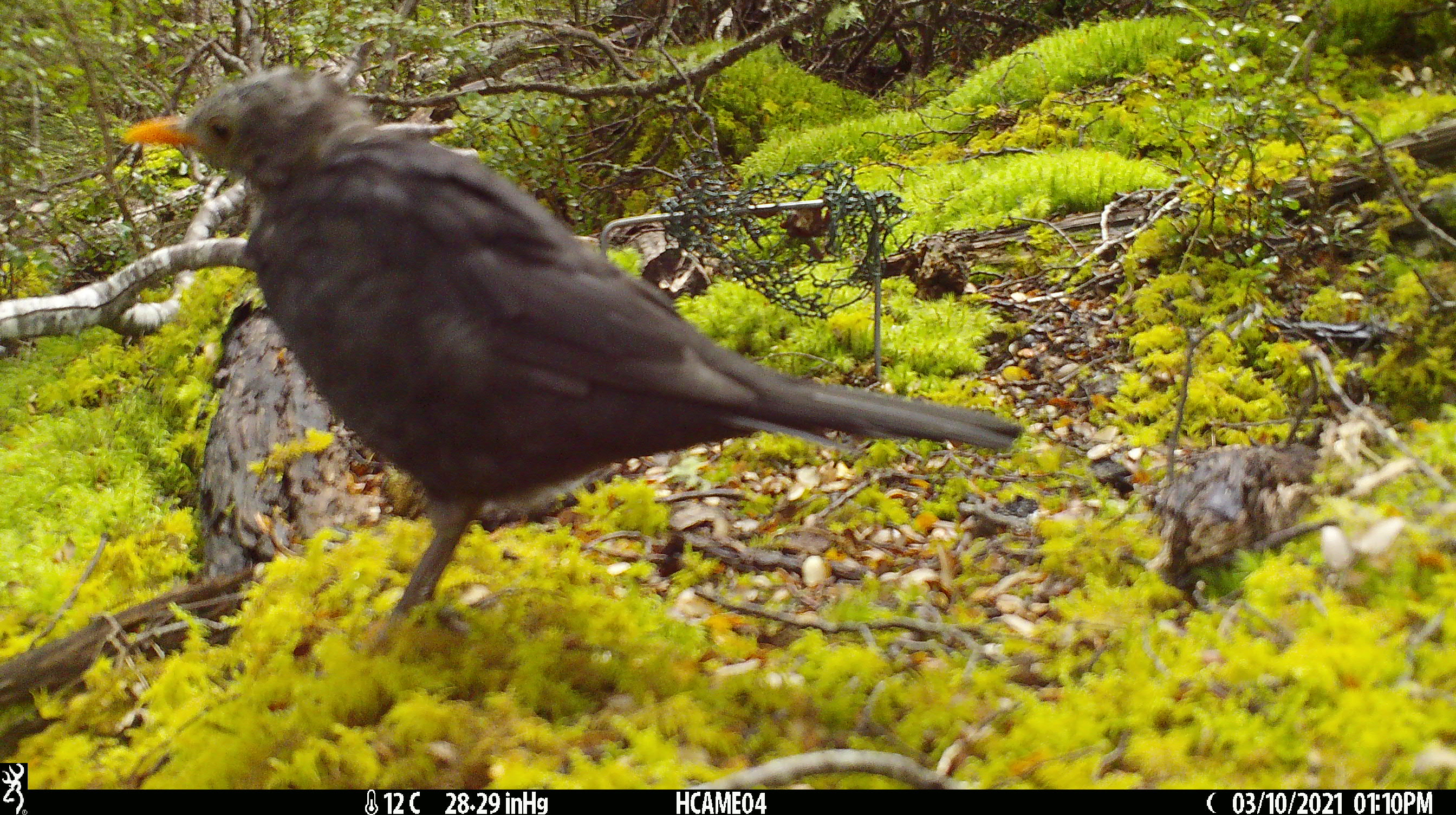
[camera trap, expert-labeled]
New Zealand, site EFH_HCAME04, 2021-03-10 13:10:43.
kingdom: Animalia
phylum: Chordata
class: Aves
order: Passeriformes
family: Turdidae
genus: Turdus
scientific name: Turdus merula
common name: eurasian blackbird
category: blackbird